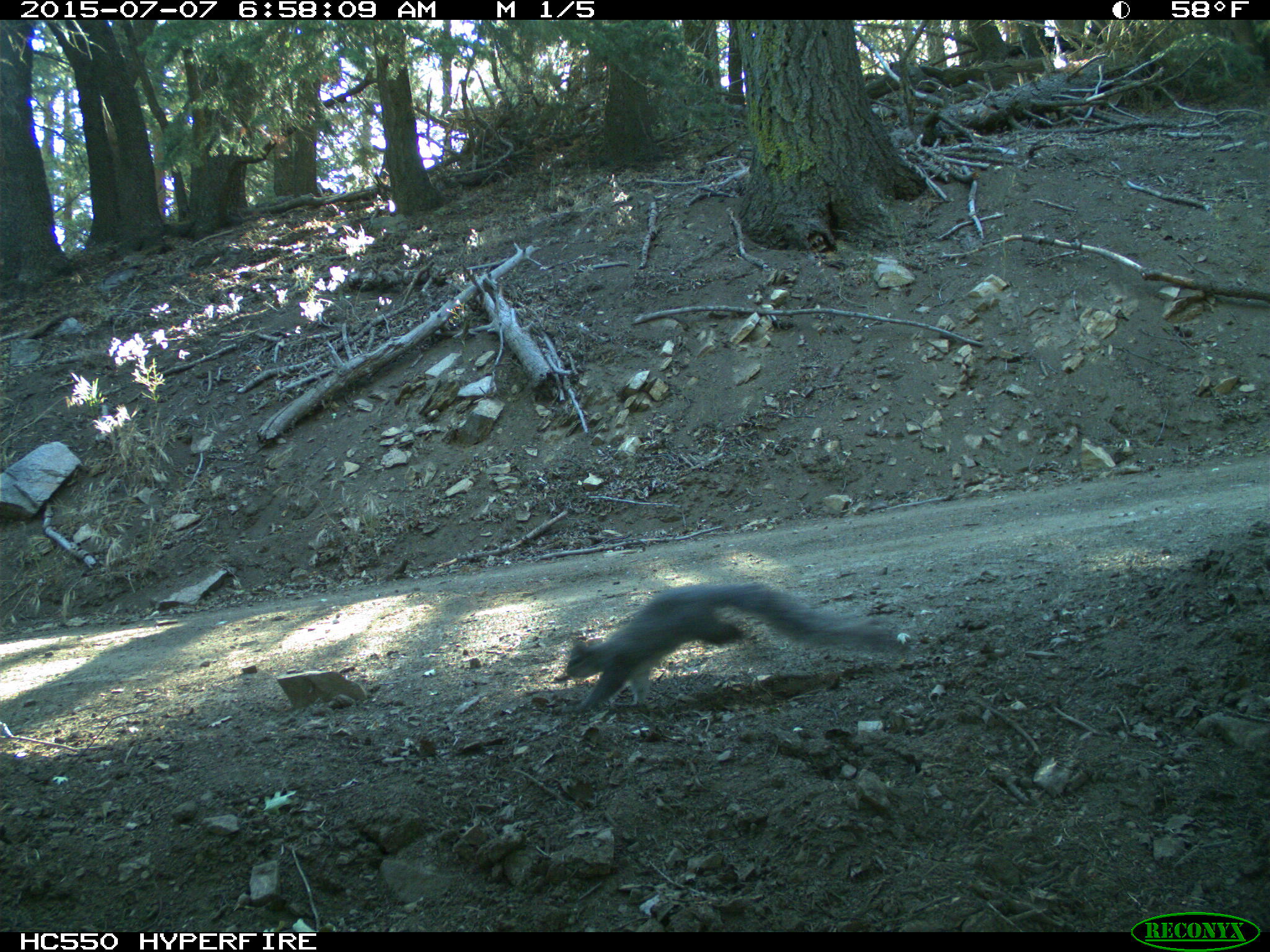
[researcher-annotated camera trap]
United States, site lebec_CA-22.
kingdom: Animalia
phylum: Chordata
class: Mammalia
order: Rodentia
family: Sciuridae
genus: Sciurus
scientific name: Sciurus carolinensis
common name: eastern gray squirrel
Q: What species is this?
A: Sciurus carolinensis (eastern gray squirrel).